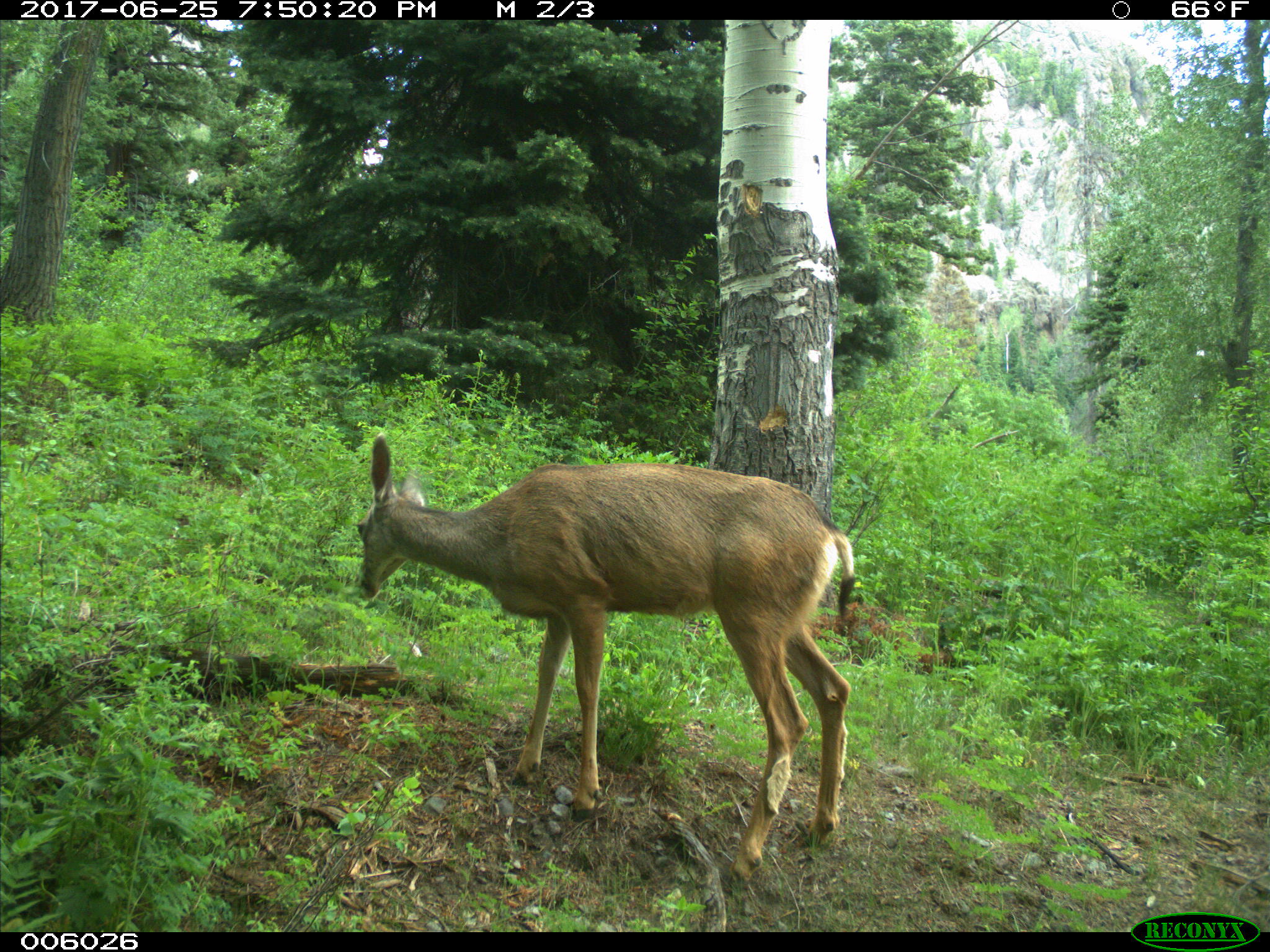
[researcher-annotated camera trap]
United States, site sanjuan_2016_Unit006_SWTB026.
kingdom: Animalia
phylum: Chordata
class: Mammalia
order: Artiodactyla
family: Cervidae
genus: Odocoileus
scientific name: Odocoileus hemionus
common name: mule deer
Odocoileus hemionus (mule deer).